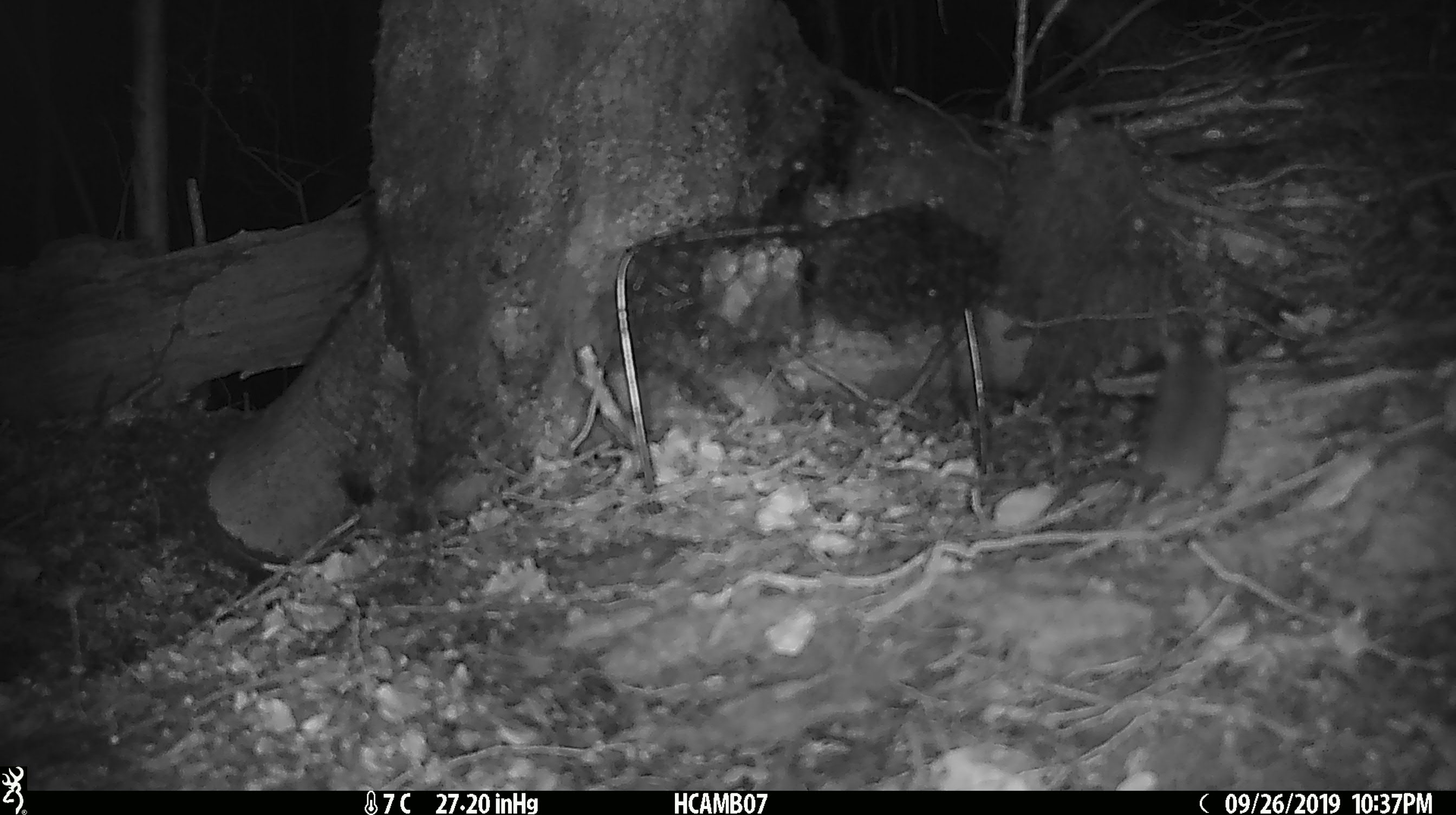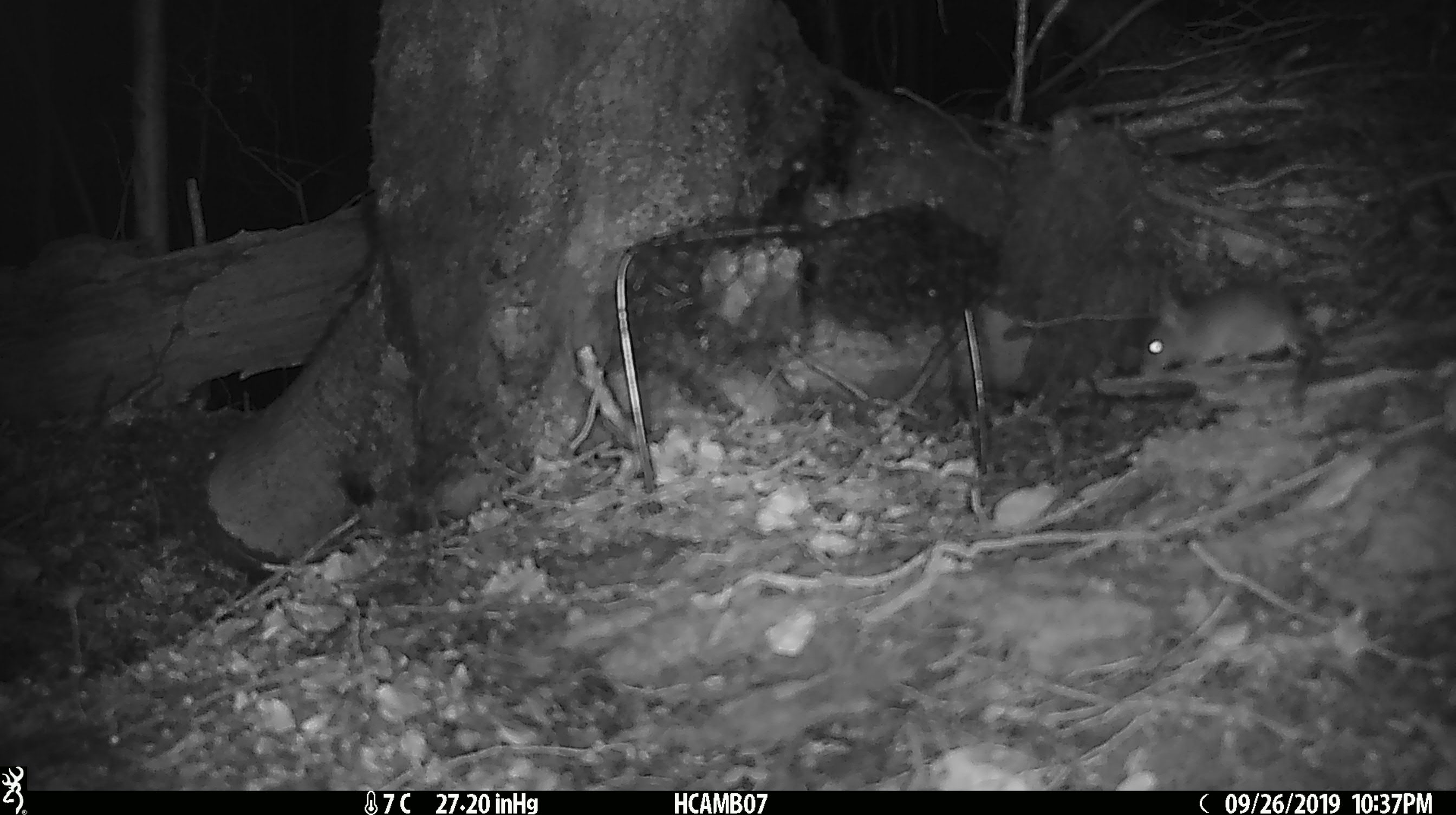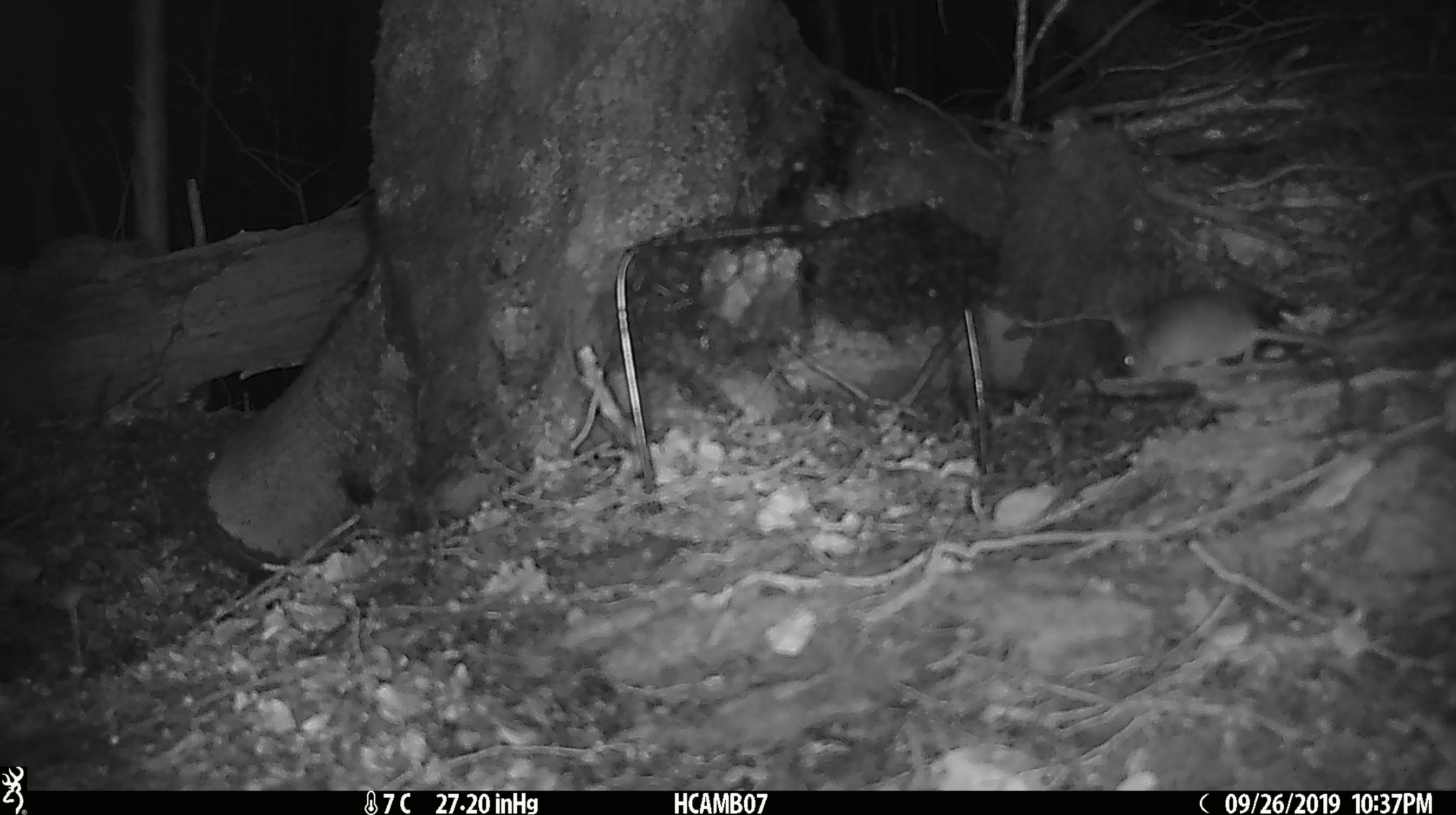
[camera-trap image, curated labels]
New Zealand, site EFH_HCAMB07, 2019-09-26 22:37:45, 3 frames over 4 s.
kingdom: Animalia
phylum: Chordata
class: Mammalia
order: Rodentia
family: Muridae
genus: Mus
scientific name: Mus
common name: mouse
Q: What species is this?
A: Mouse (Mus).